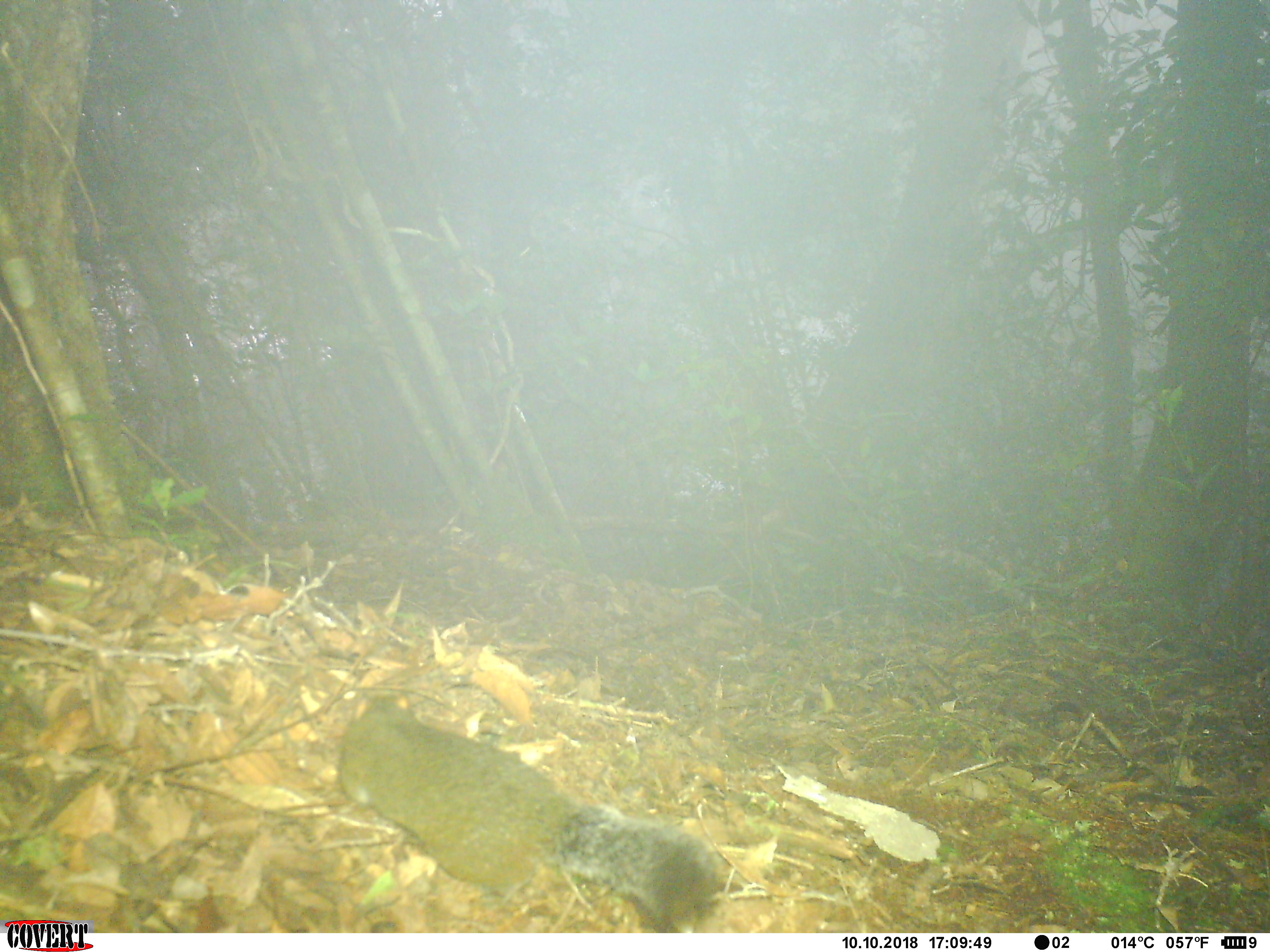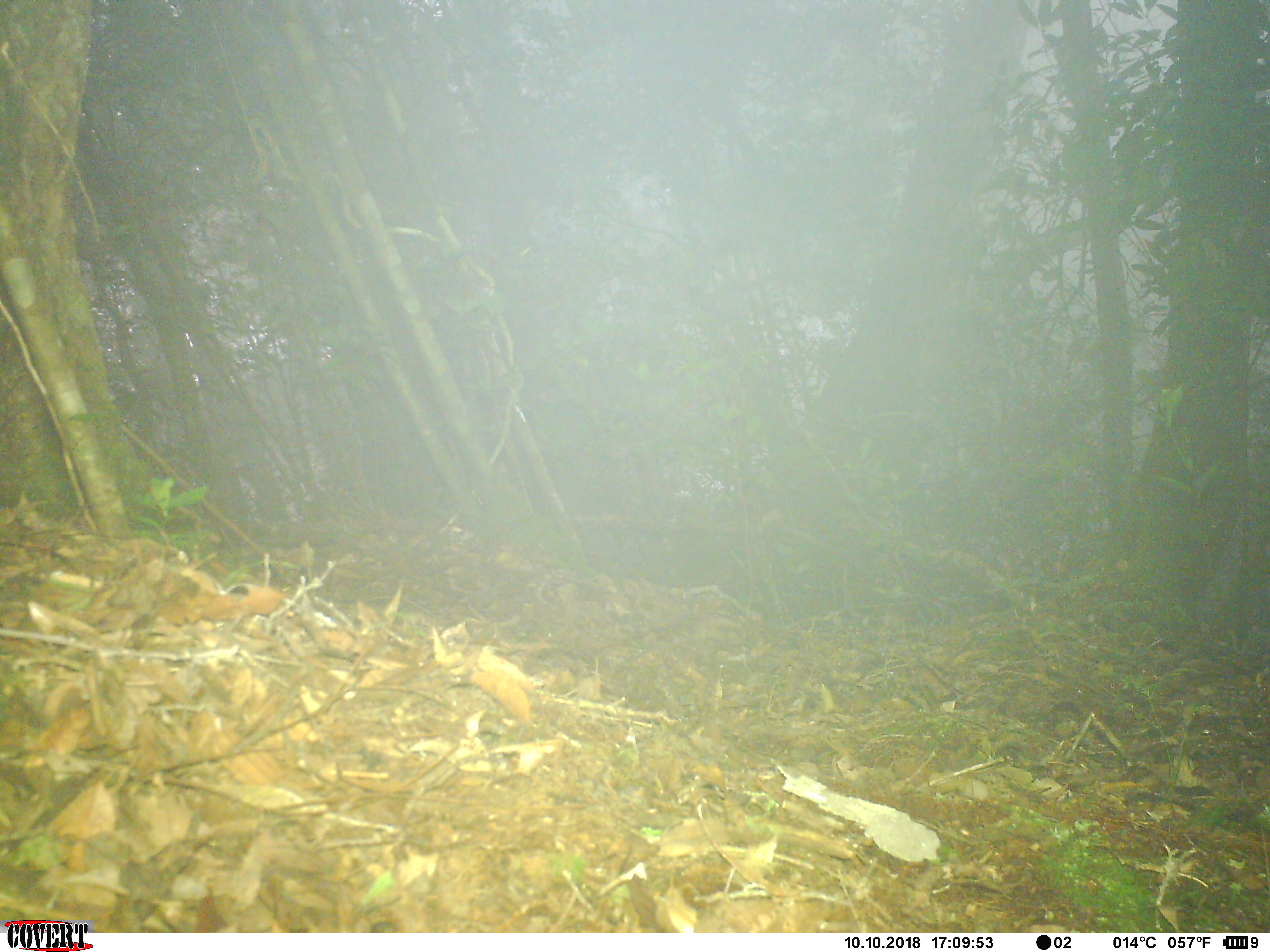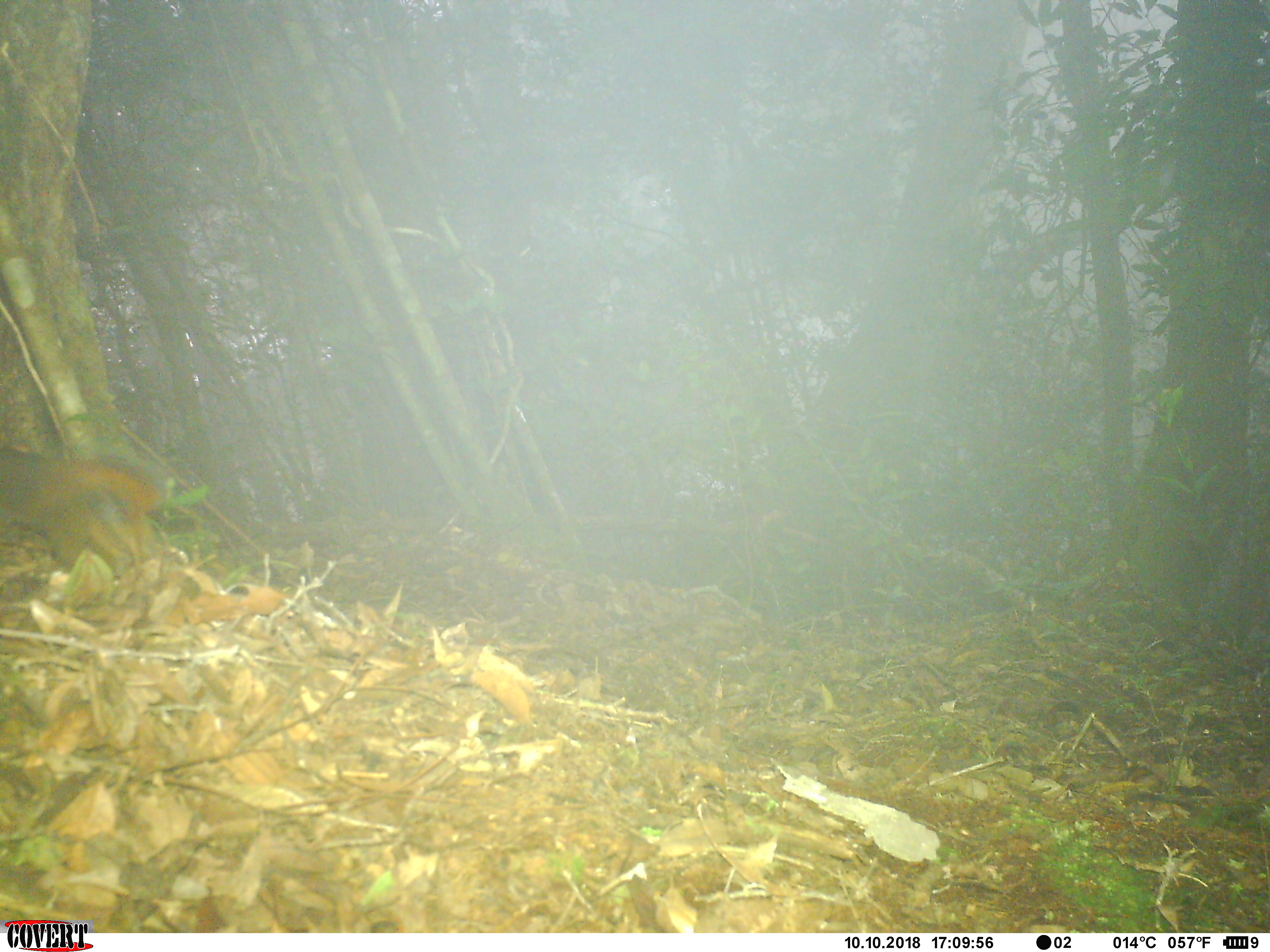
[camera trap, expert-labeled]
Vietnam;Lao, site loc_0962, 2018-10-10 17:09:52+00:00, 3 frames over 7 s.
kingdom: Animalia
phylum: Chordata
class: Mammalia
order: Rodentia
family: Sciuridae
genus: Dremomys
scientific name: Dremomys rufigenis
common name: red-cheeked squirrel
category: red cheeked squirrel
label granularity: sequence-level